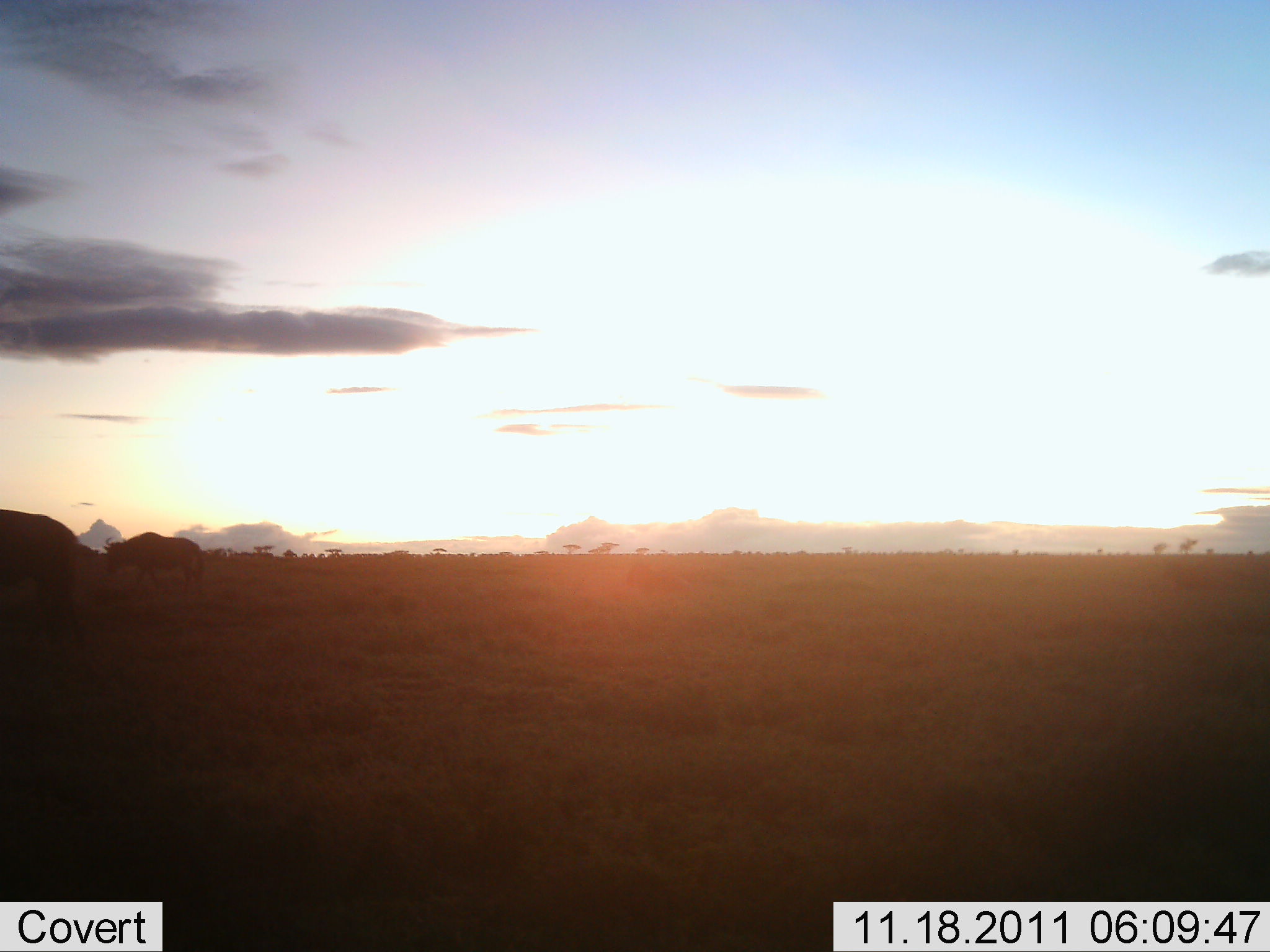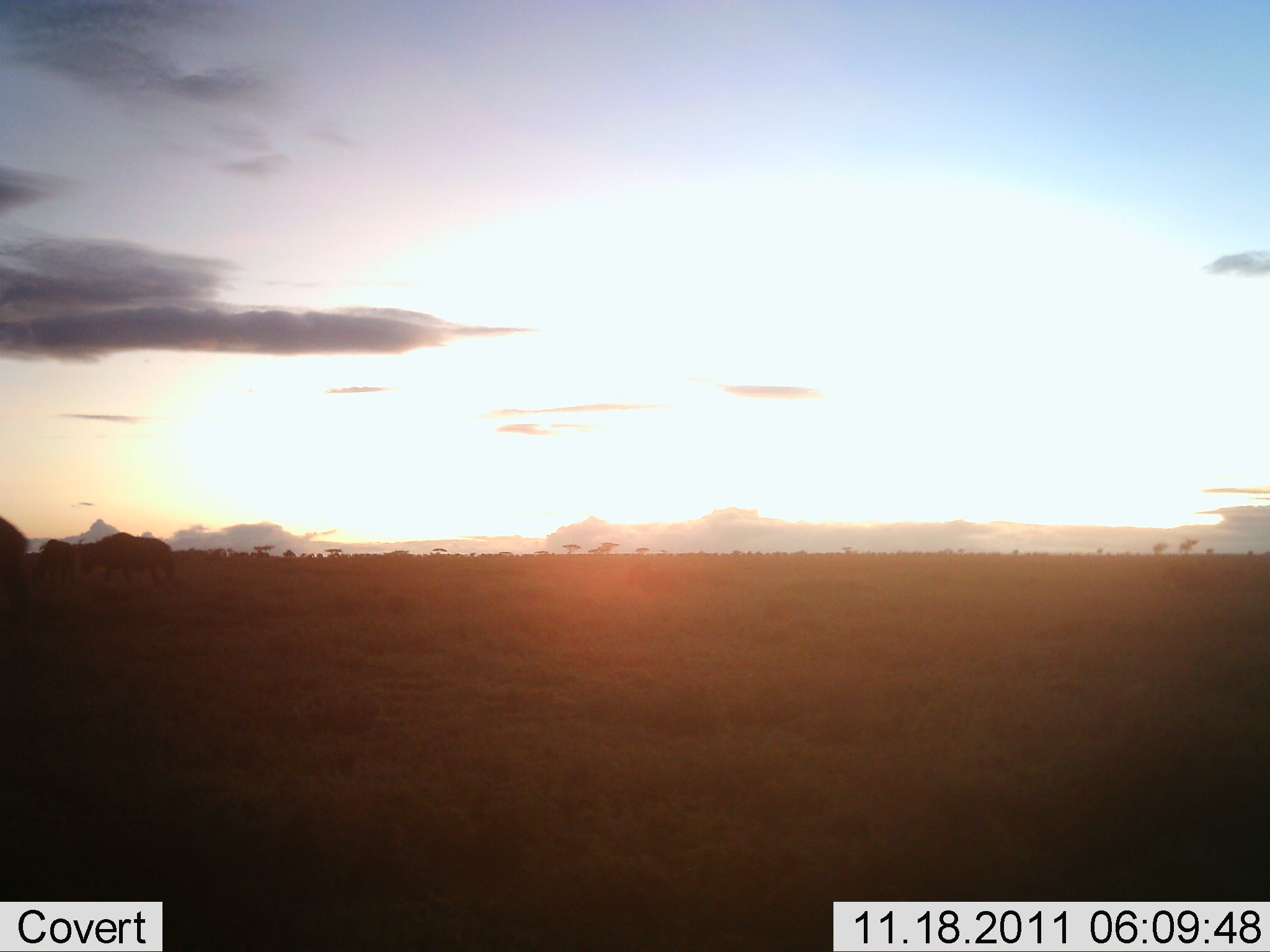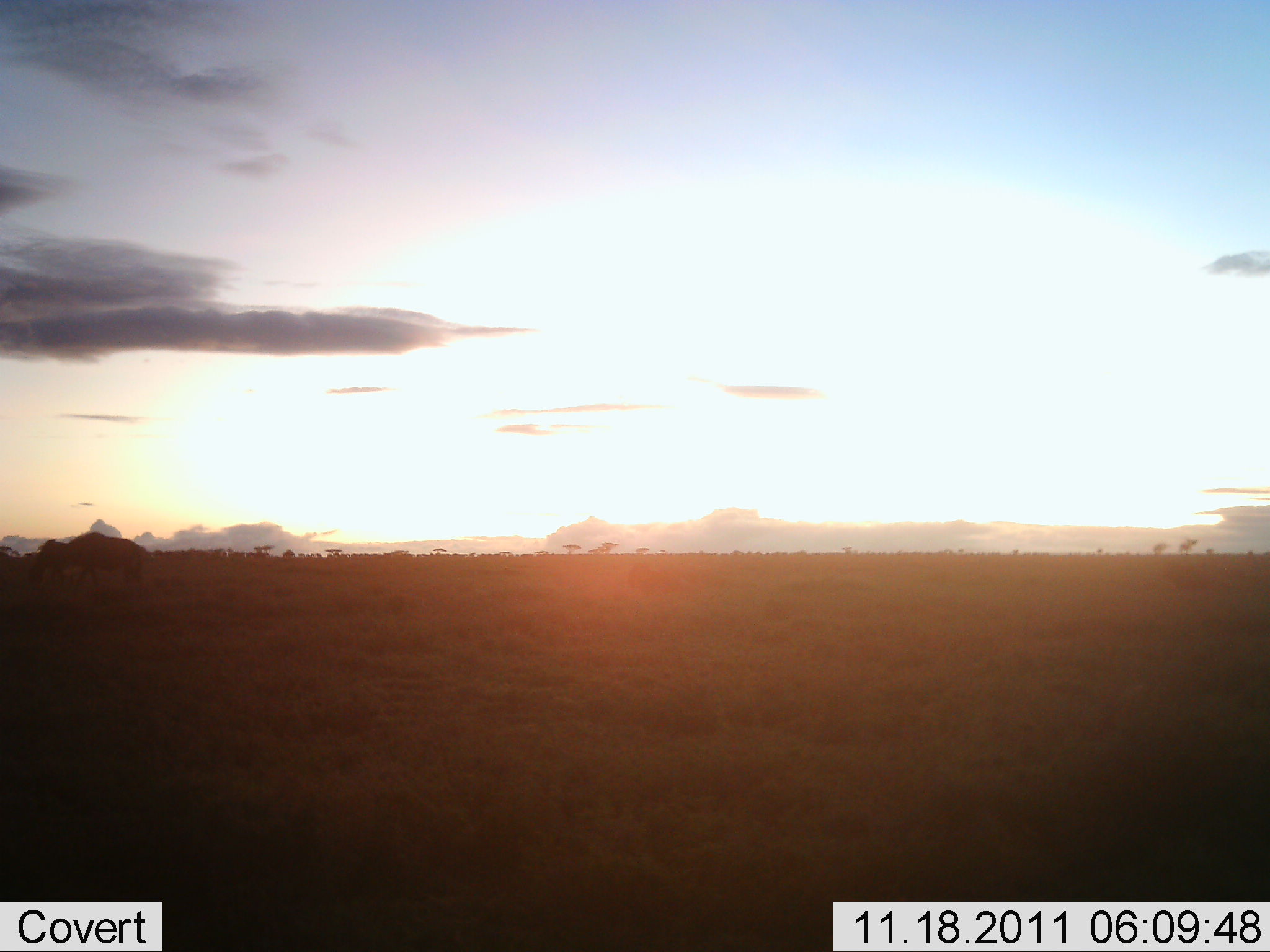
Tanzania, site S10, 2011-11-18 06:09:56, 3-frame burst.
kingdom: Animalia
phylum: Chordata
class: Mammalia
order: Artiodactyla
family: Bovidae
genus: Connochaetes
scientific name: Connochaetes taurinus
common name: blue wildebeest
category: wildebeest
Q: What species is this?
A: Wildebeest (blue wildebeest) (Connochaetes taurinus).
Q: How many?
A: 3.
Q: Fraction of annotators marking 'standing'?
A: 0%.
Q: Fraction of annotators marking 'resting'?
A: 0%.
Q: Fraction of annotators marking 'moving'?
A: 100%.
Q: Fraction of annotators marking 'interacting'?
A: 0%.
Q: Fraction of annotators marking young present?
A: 0%.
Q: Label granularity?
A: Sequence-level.